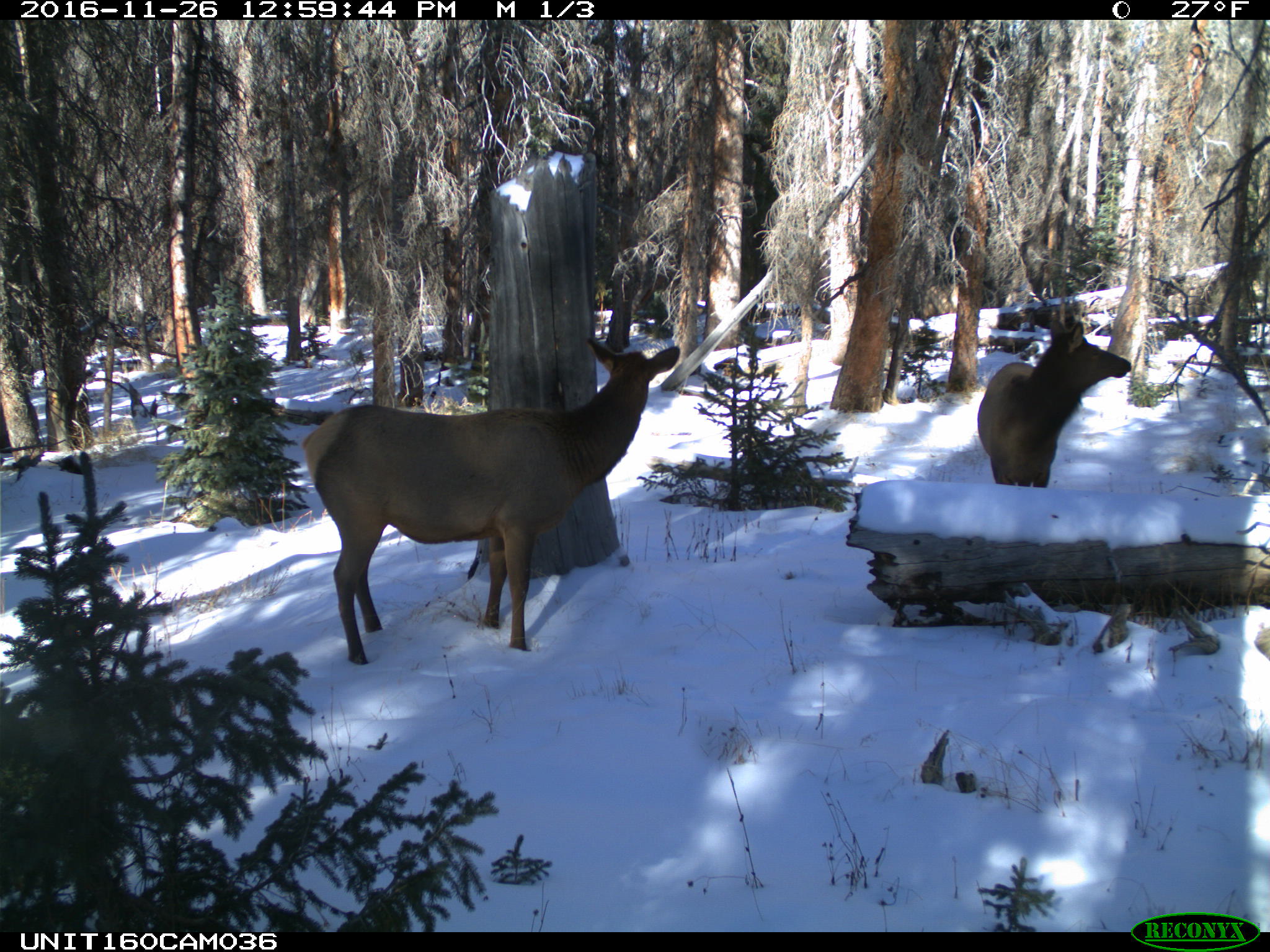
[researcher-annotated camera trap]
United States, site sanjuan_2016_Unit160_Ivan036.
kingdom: Animalia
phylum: Chordata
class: Mammalia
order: Artiodactyla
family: Cervidae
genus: Cervus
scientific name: Cervus elaphus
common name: red deer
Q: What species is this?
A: Cervus elaphus (red deer).